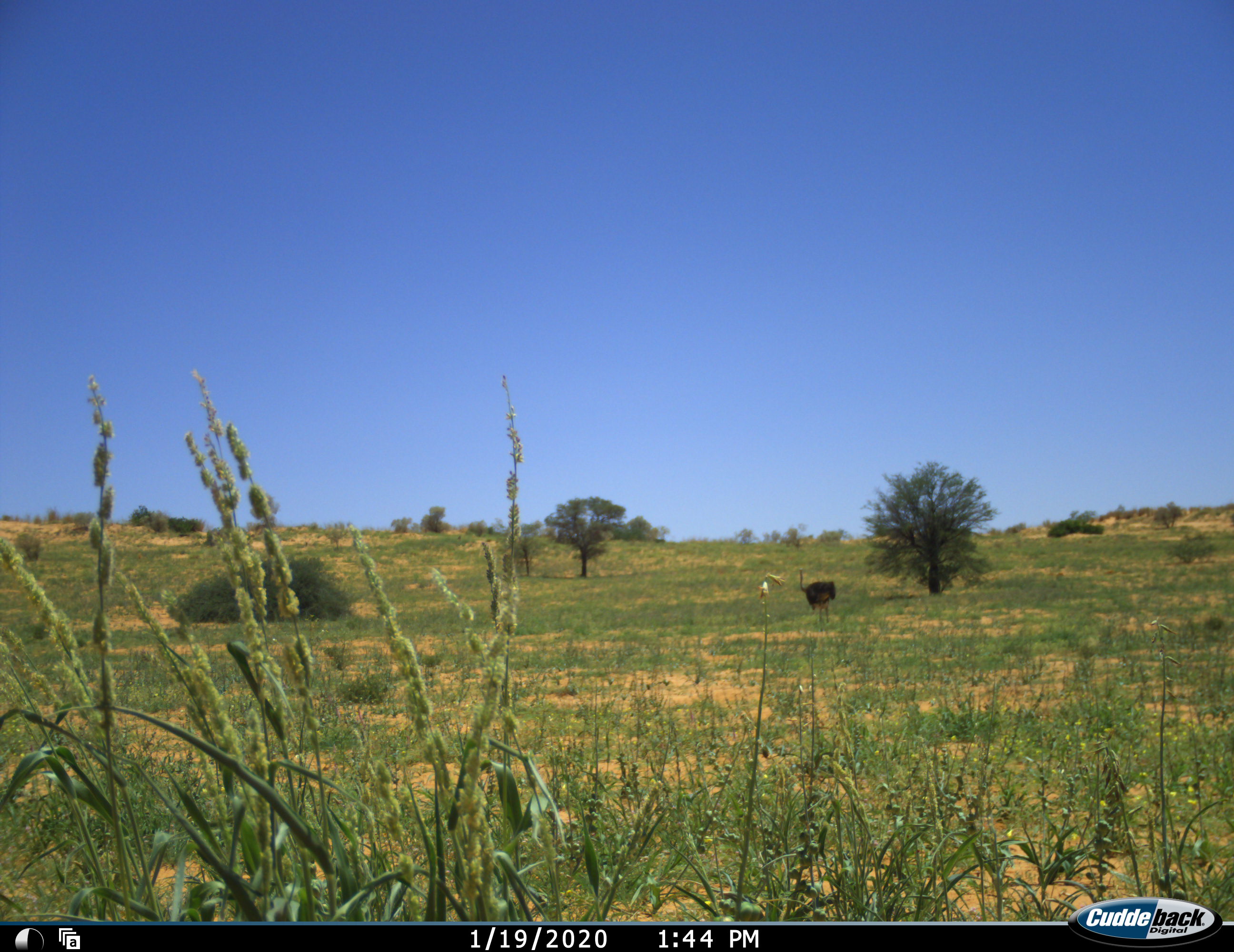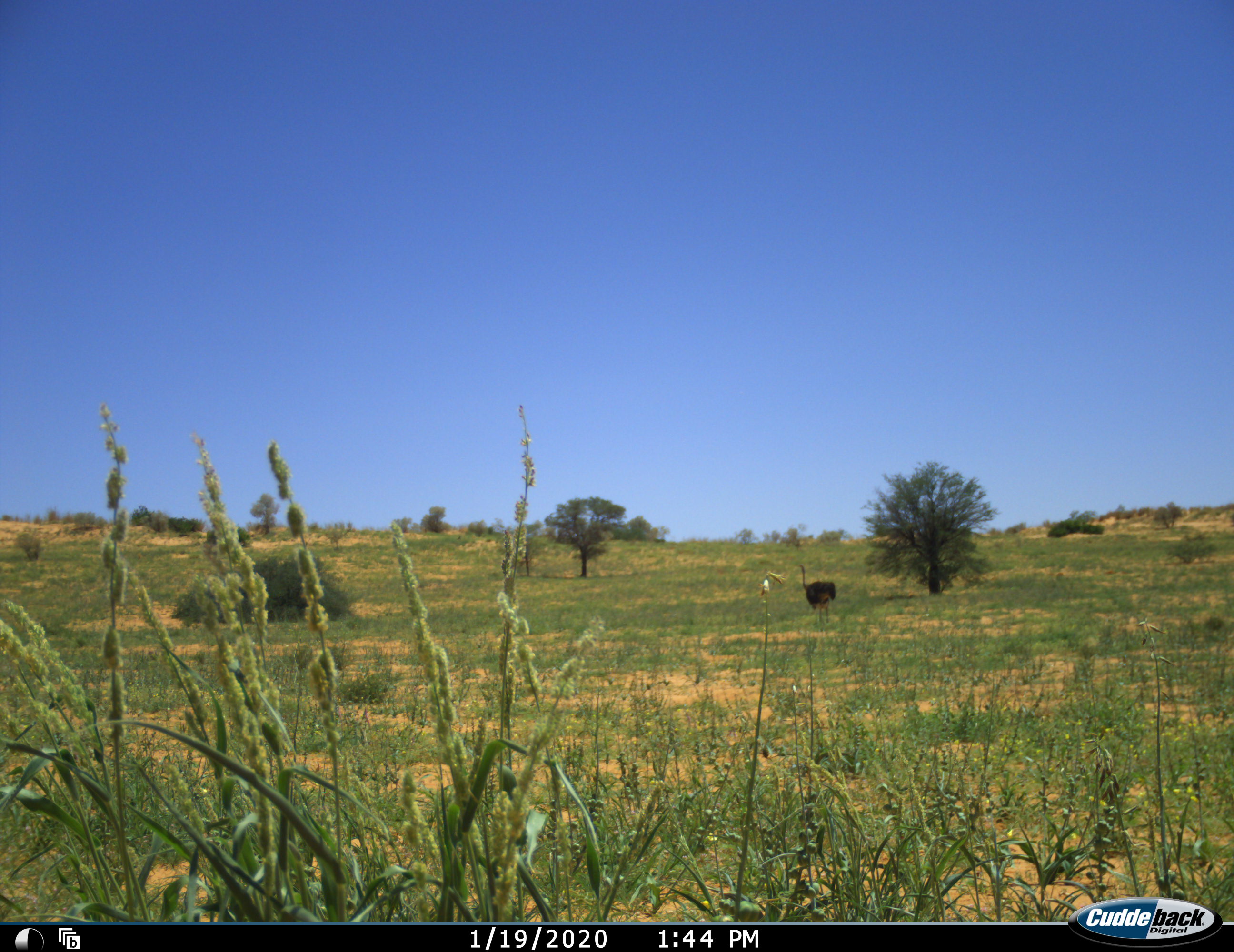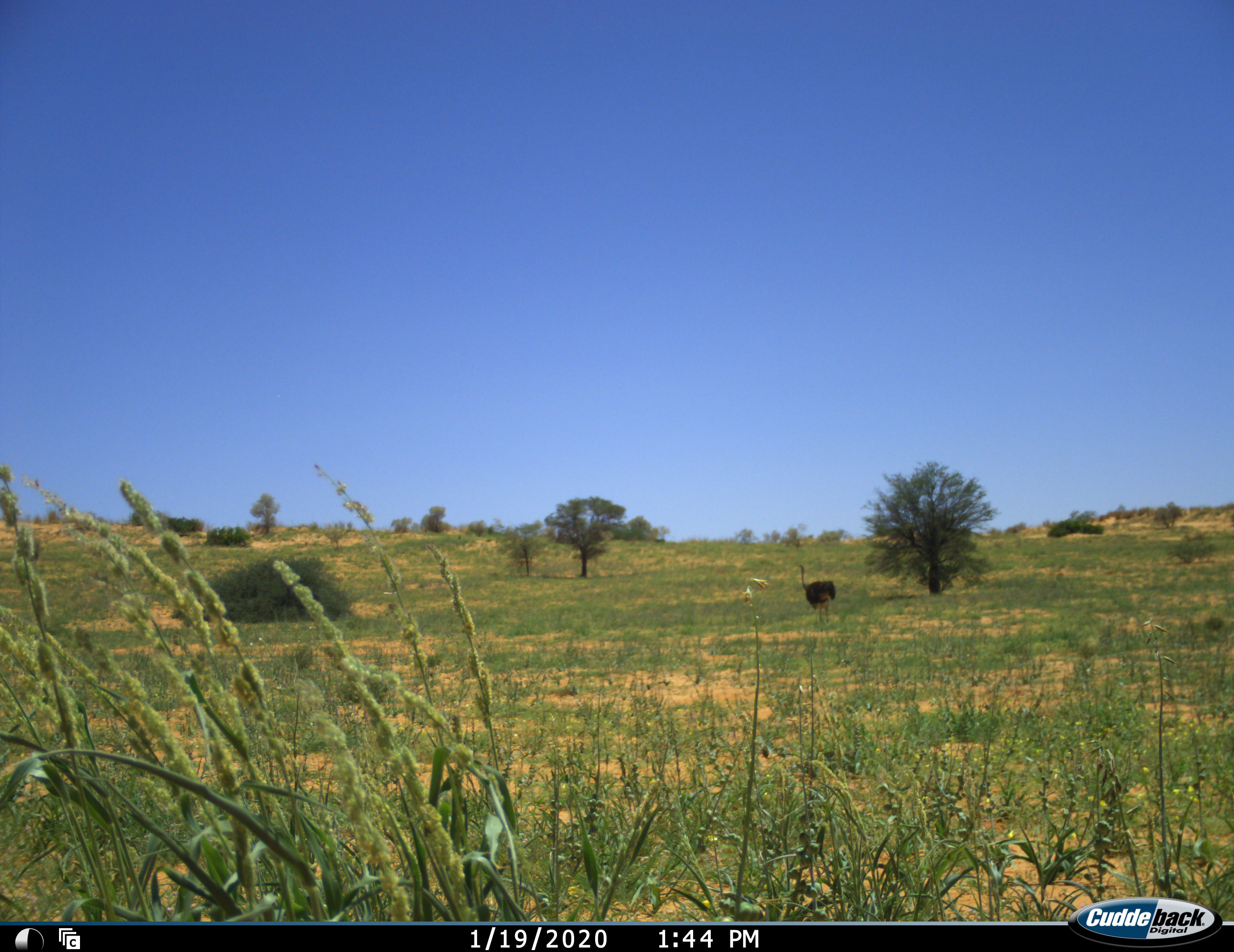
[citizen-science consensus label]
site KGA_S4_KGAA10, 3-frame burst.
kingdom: Animalia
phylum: Chordata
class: Aves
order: Struthioniformes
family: Struthionidae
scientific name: Struthionidae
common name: ostrich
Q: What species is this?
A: Ostrich (Struthionidae).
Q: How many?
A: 1.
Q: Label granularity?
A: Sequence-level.